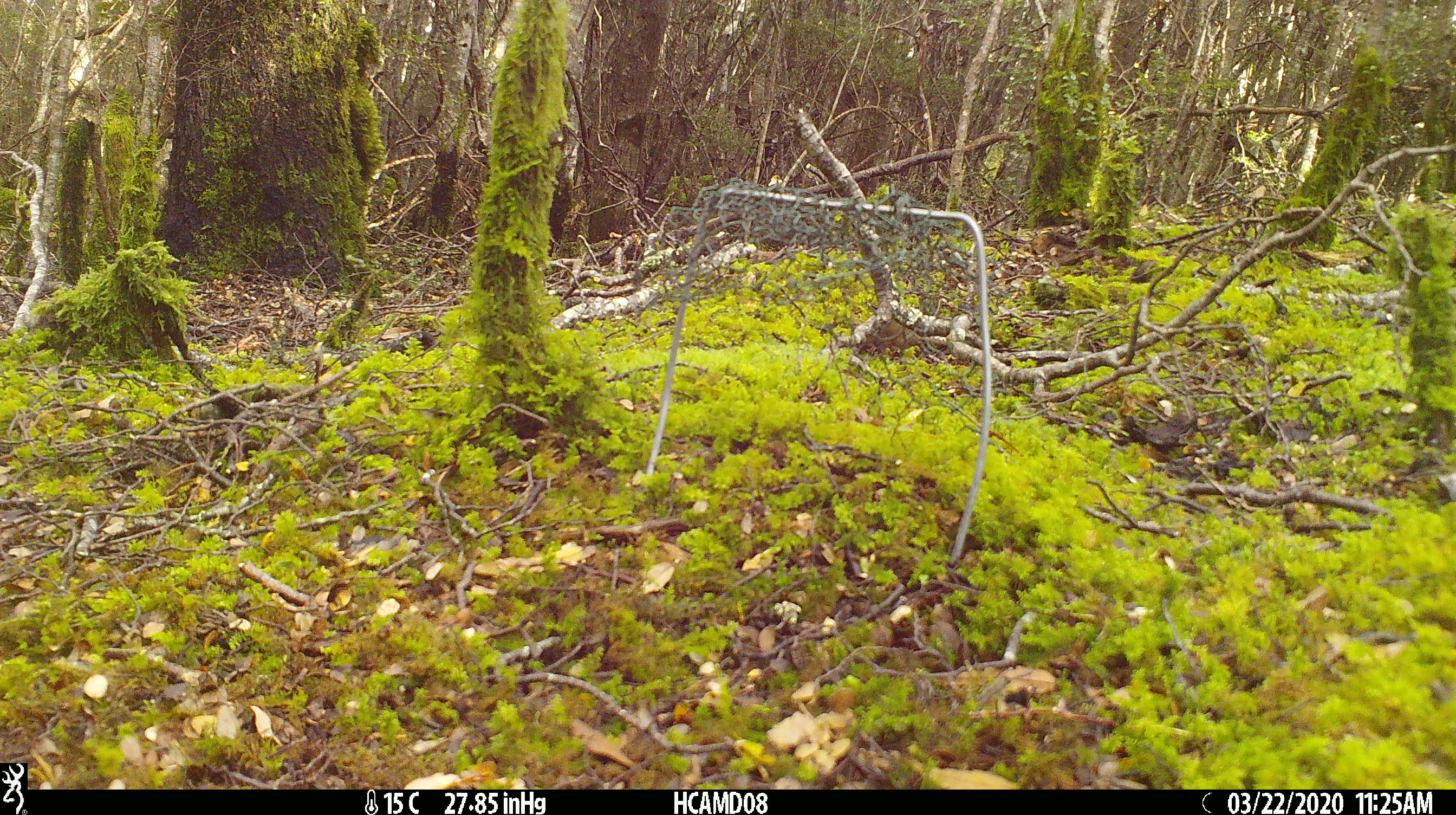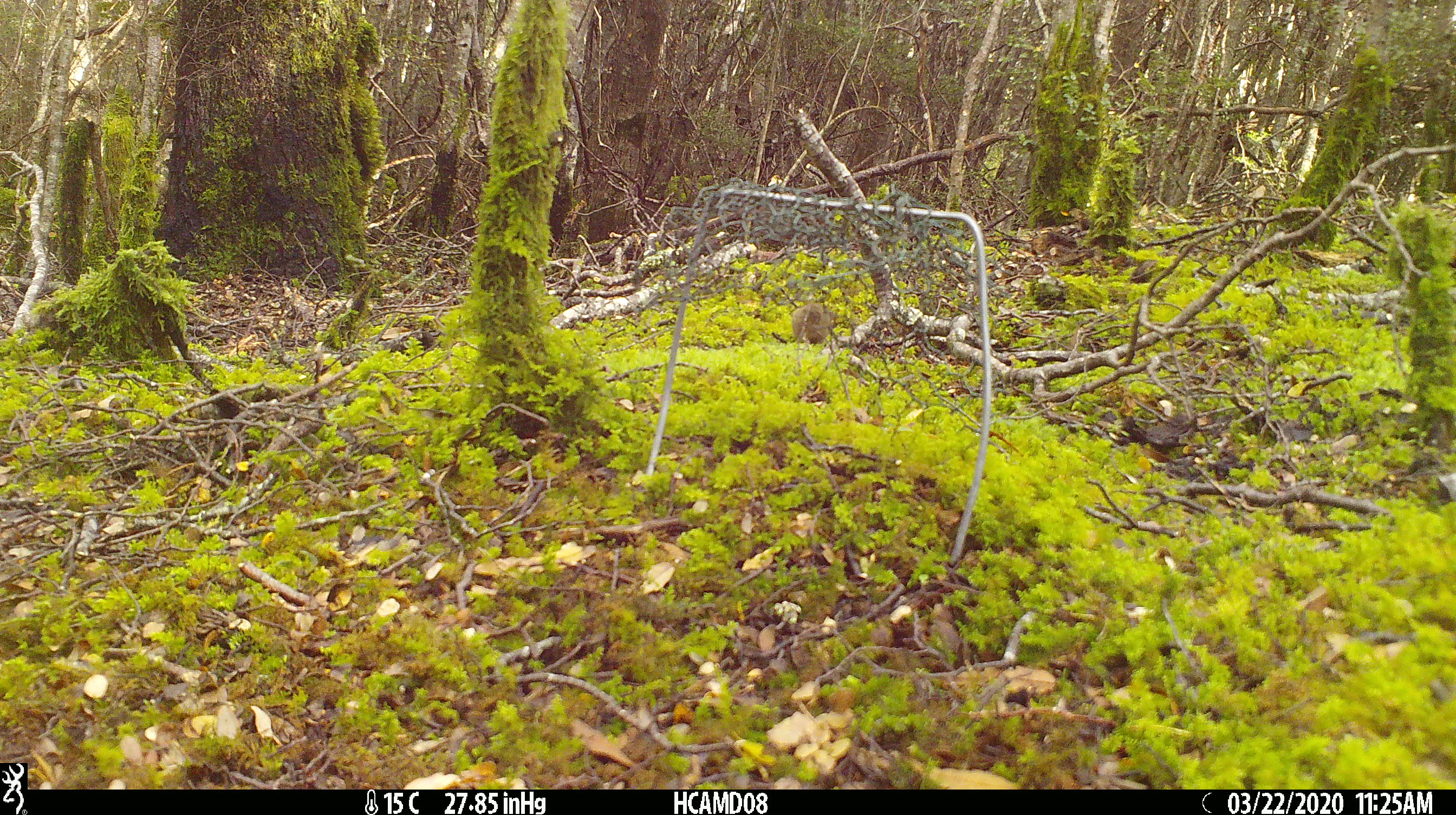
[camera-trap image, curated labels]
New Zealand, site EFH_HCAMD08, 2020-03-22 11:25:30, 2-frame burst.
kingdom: Animalia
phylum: Chordata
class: Mammalia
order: Rodentia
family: Muridae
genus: Mus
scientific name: Mus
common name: mouse